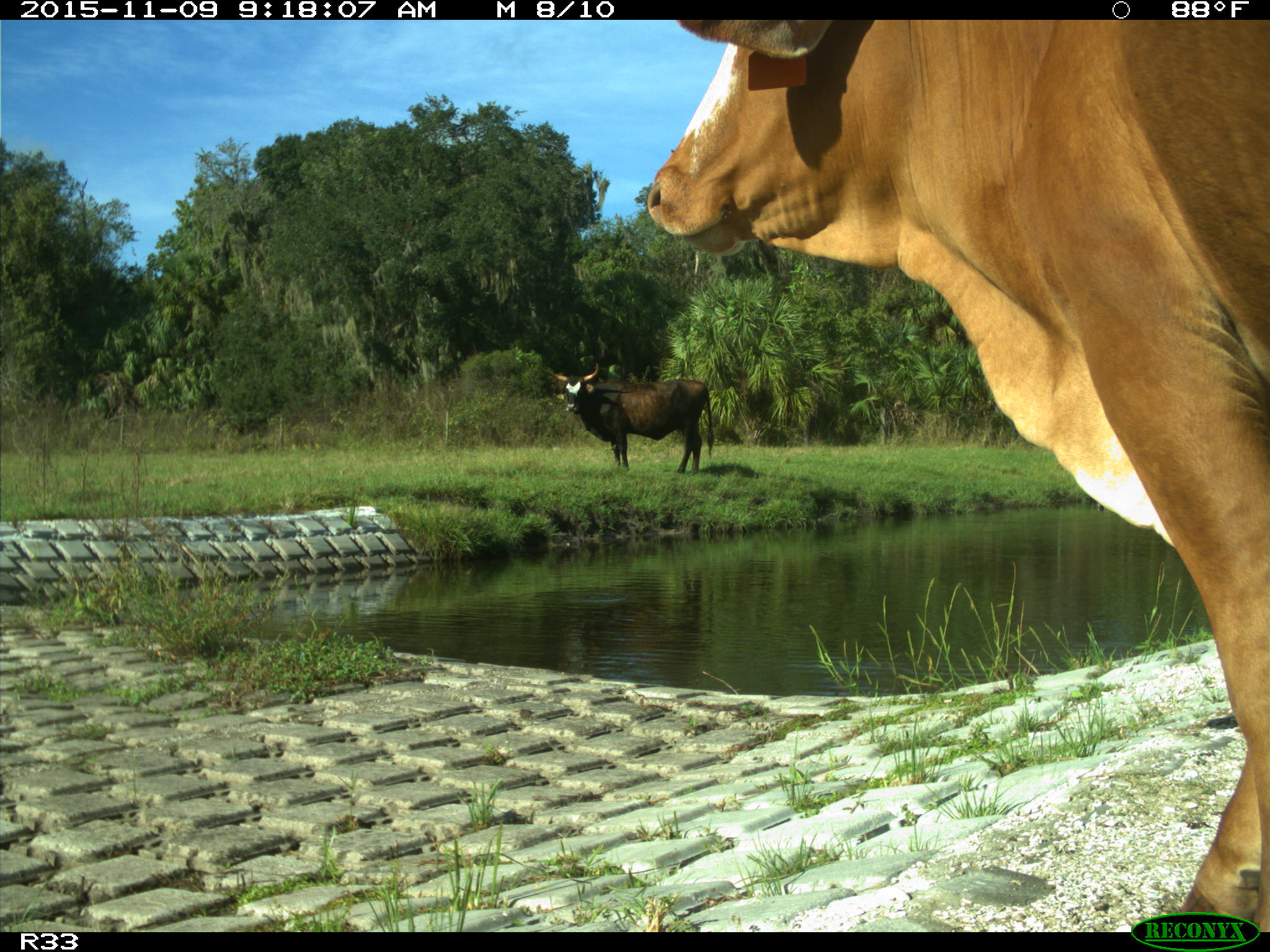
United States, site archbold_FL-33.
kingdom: Animalia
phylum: Chordata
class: Mammalia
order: Artiodactyla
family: Bovidae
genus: Bos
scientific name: Bos taurus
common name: domestic cow